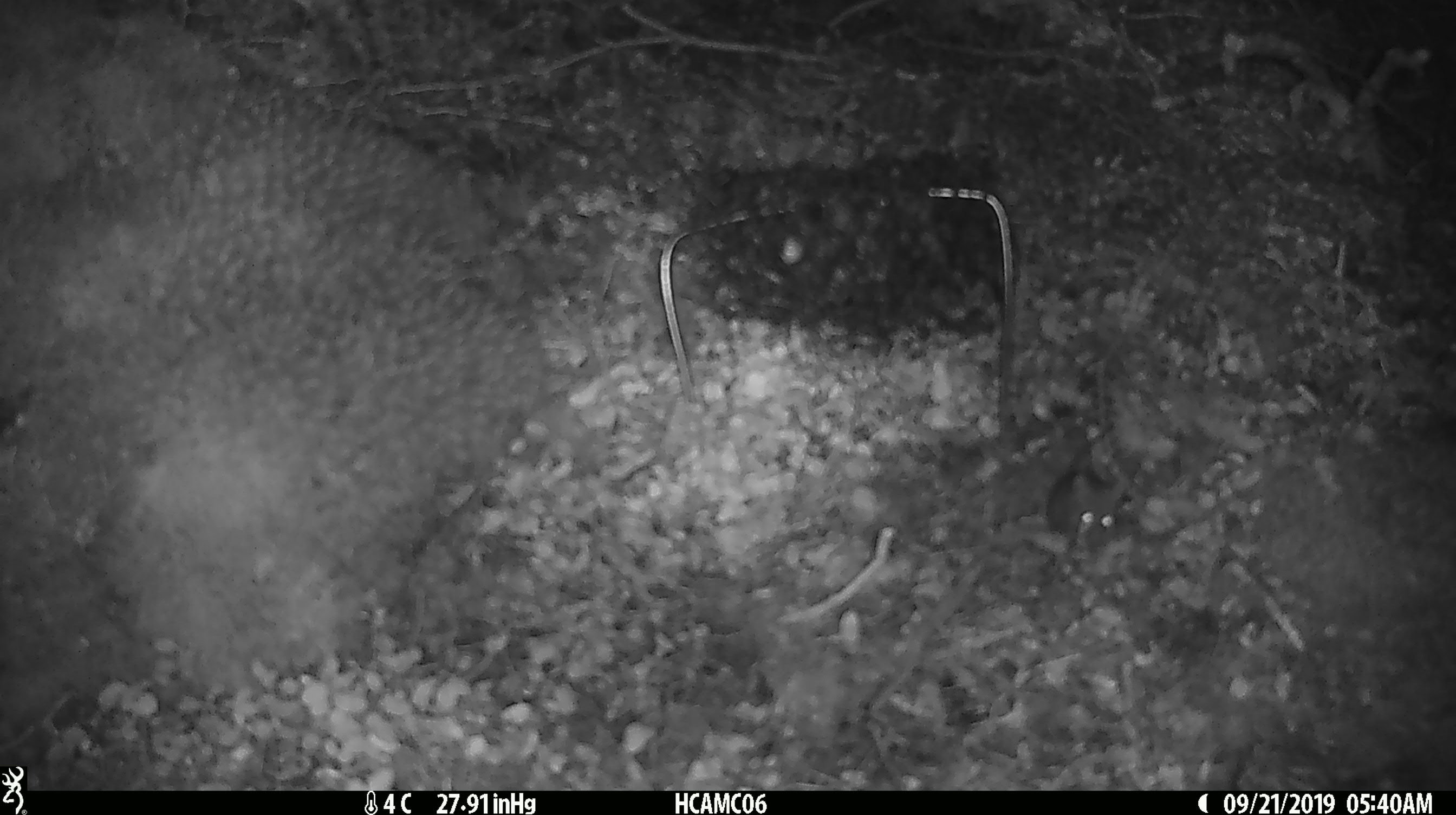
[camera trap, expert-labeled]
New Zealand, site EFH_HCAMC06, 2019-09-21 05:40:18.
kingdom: Animalia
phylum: Chordata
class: Mammalia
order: Rodentia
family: Muridae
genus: Mus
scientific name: Mus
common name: mouse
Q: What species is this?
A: Mouse (Mus).